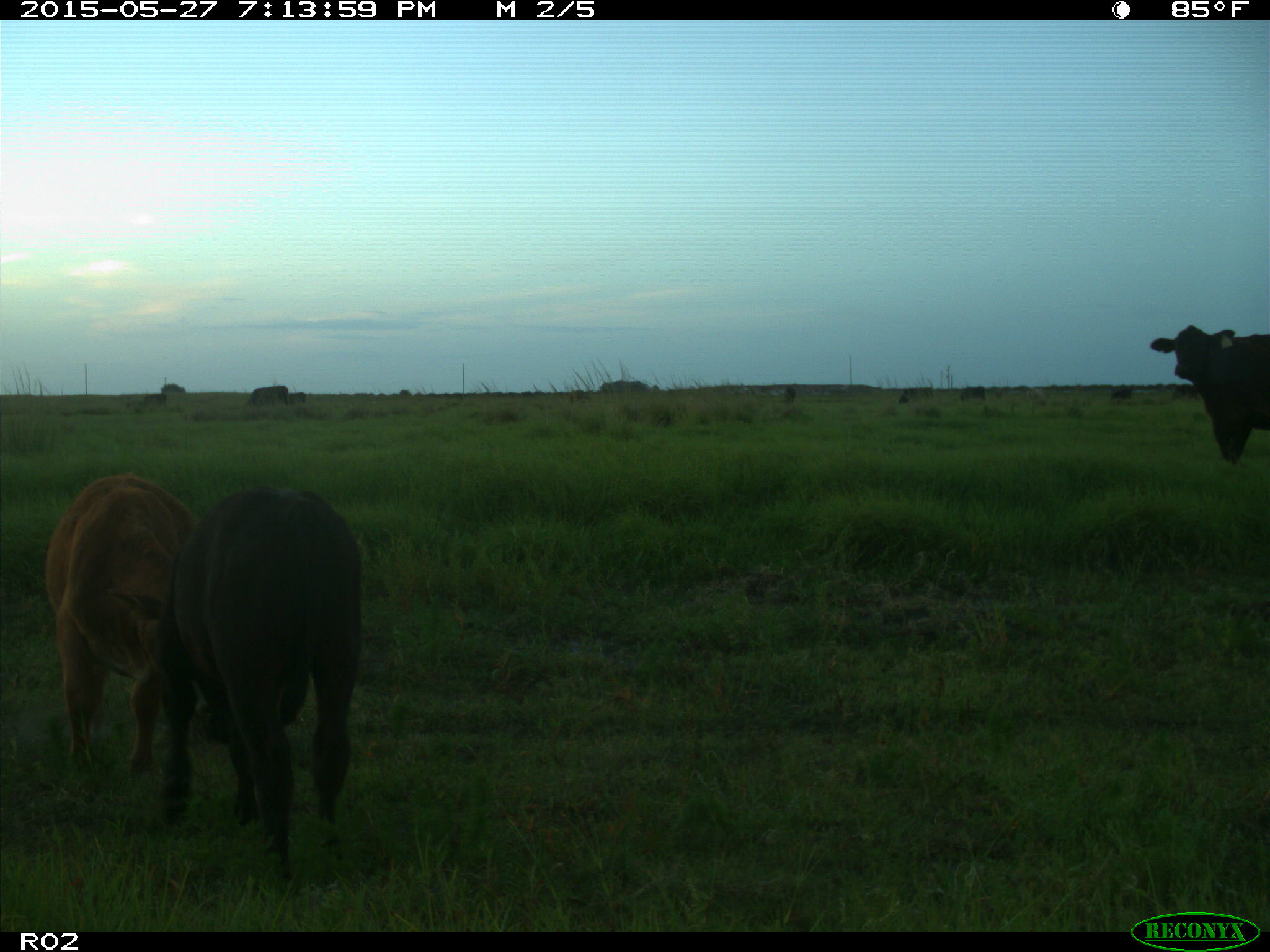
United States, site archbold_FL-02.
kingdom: Animalia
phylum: Chordata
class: Mammalia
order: Artiodactyla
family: Bovidae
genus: Bos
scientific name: Bos taurus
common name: domestic cow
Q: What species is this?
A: Bos taurus (domestic cow).